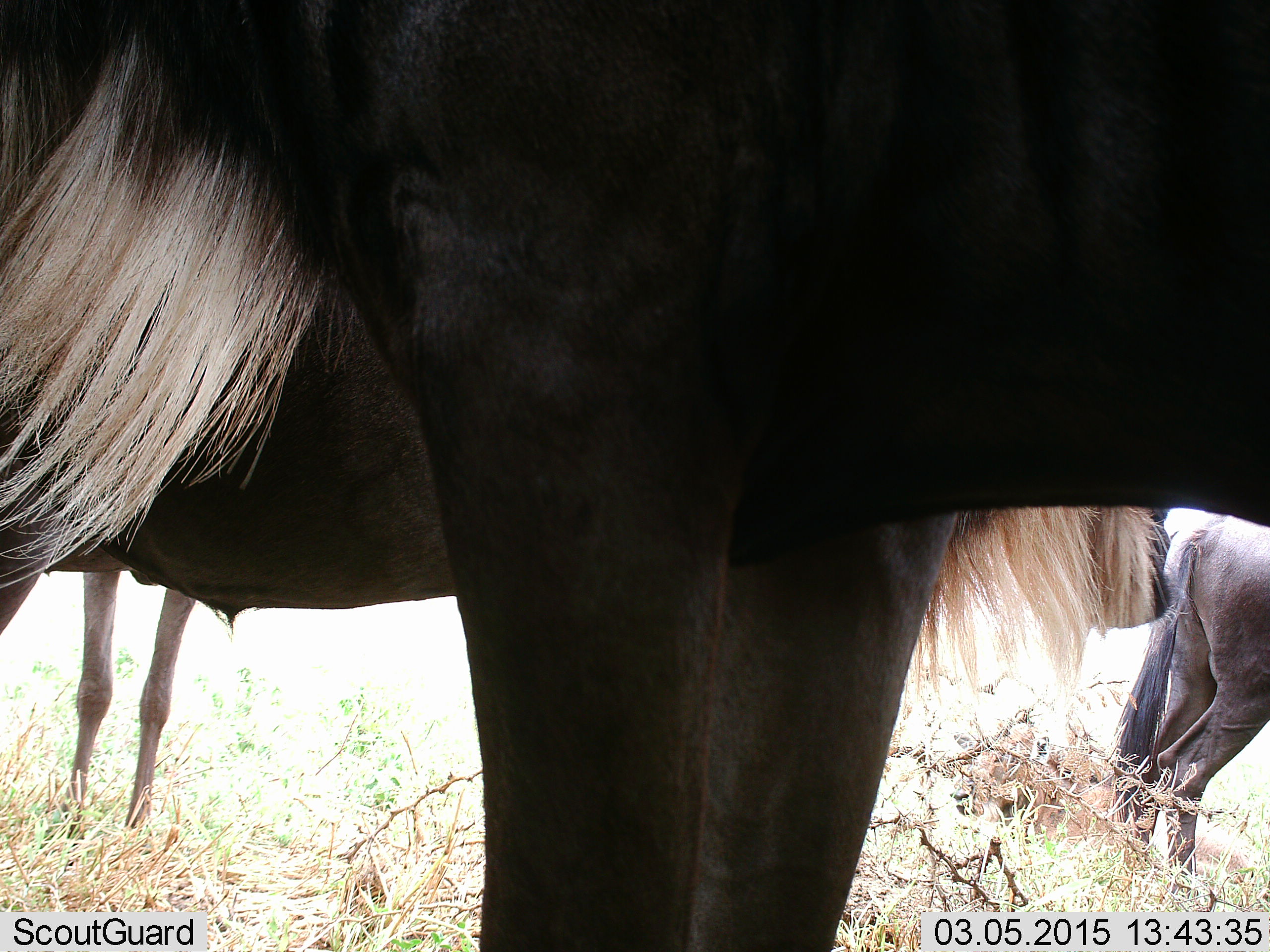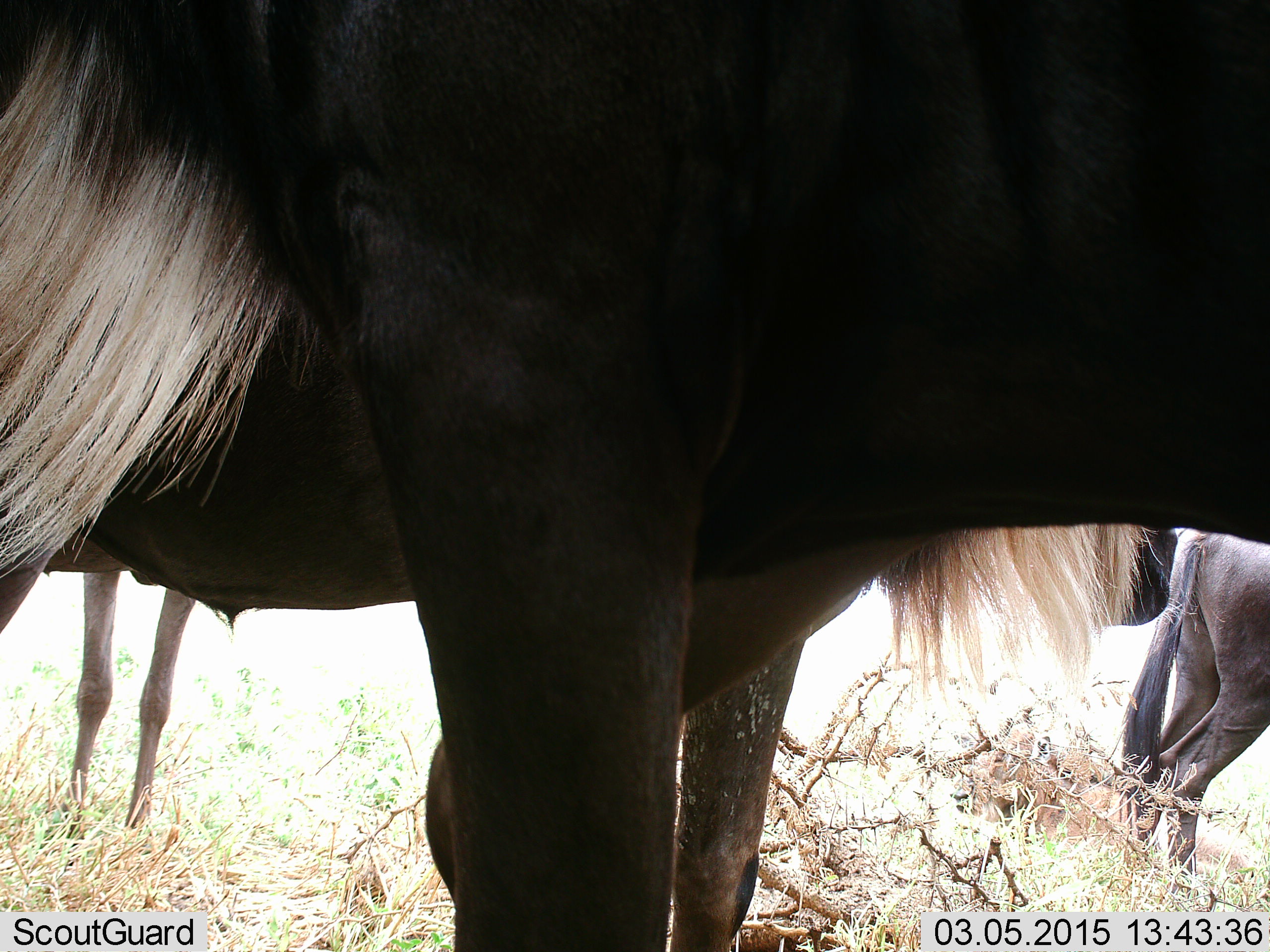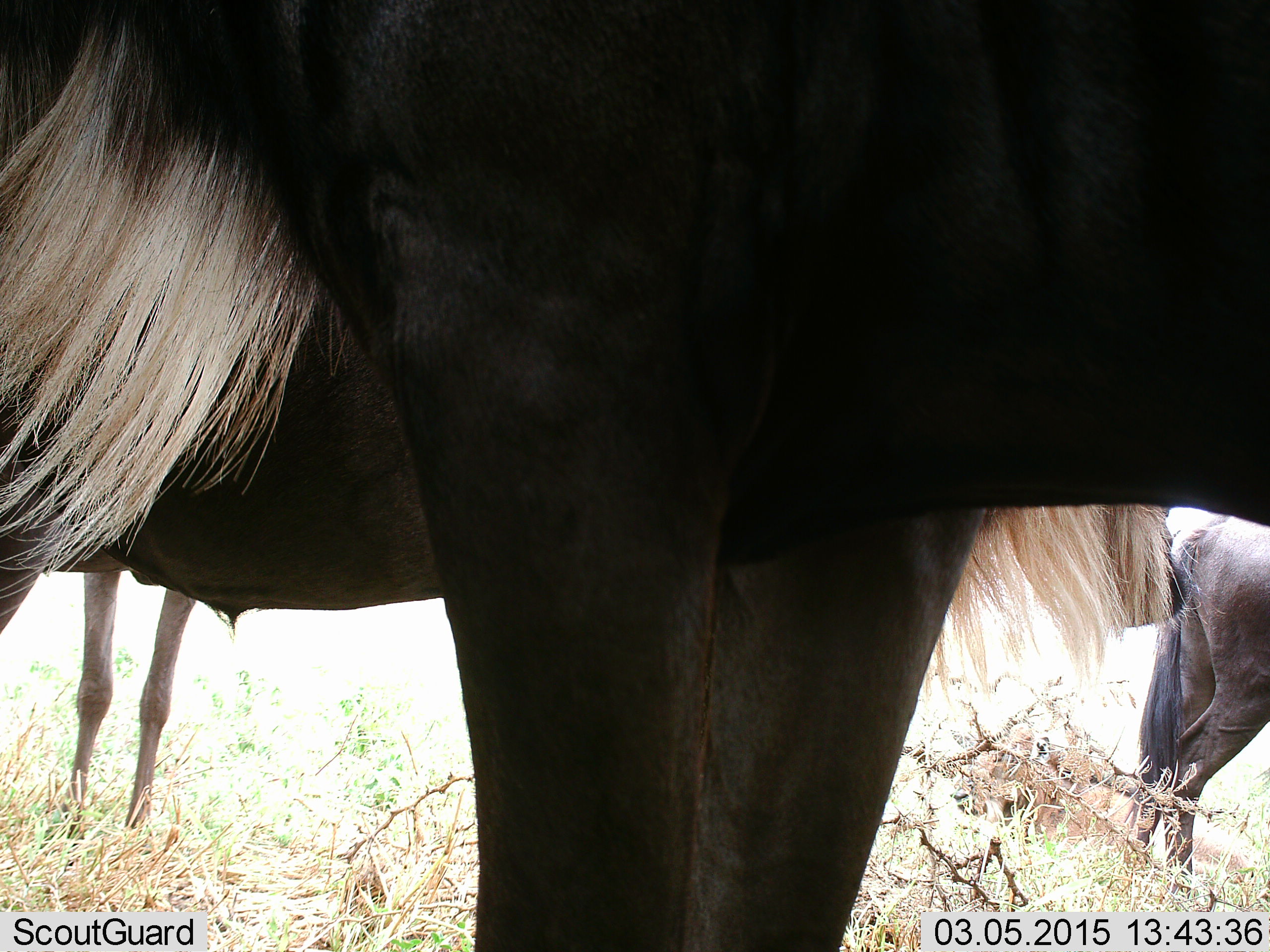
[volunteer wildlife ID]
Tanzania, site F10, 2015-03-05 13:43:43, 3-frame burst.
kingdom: Animalia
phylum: Chordata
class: Mammalia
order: Artiodactyla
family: Bovidae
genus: Connochaetes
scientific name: Connochaetes taurinus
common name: blue wildebeest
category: wildebeest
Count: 4.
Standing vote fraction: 90%.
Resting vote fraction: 0%.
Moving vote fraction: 20%.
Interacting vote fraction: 0%.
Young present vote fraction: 10%.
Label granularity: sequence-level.